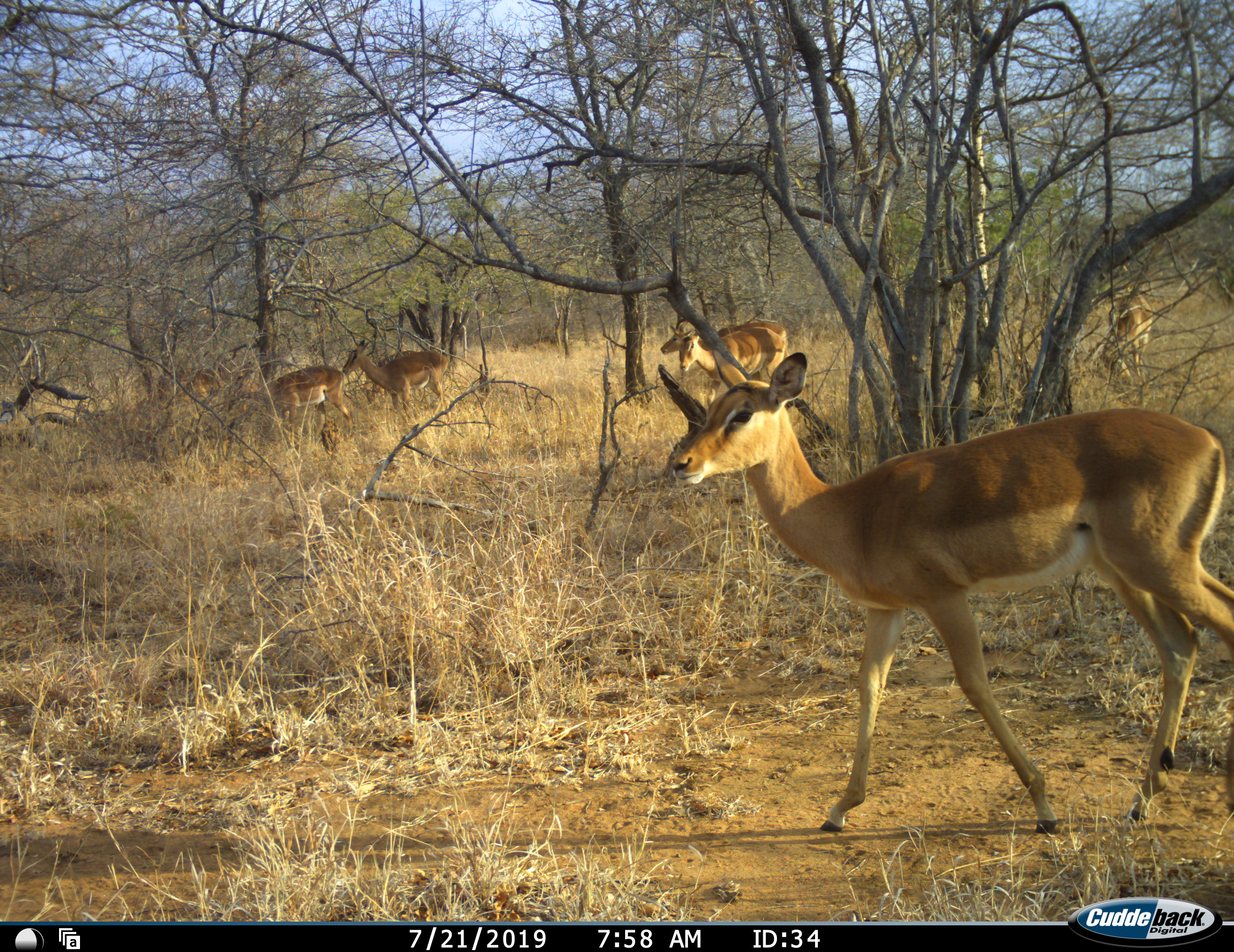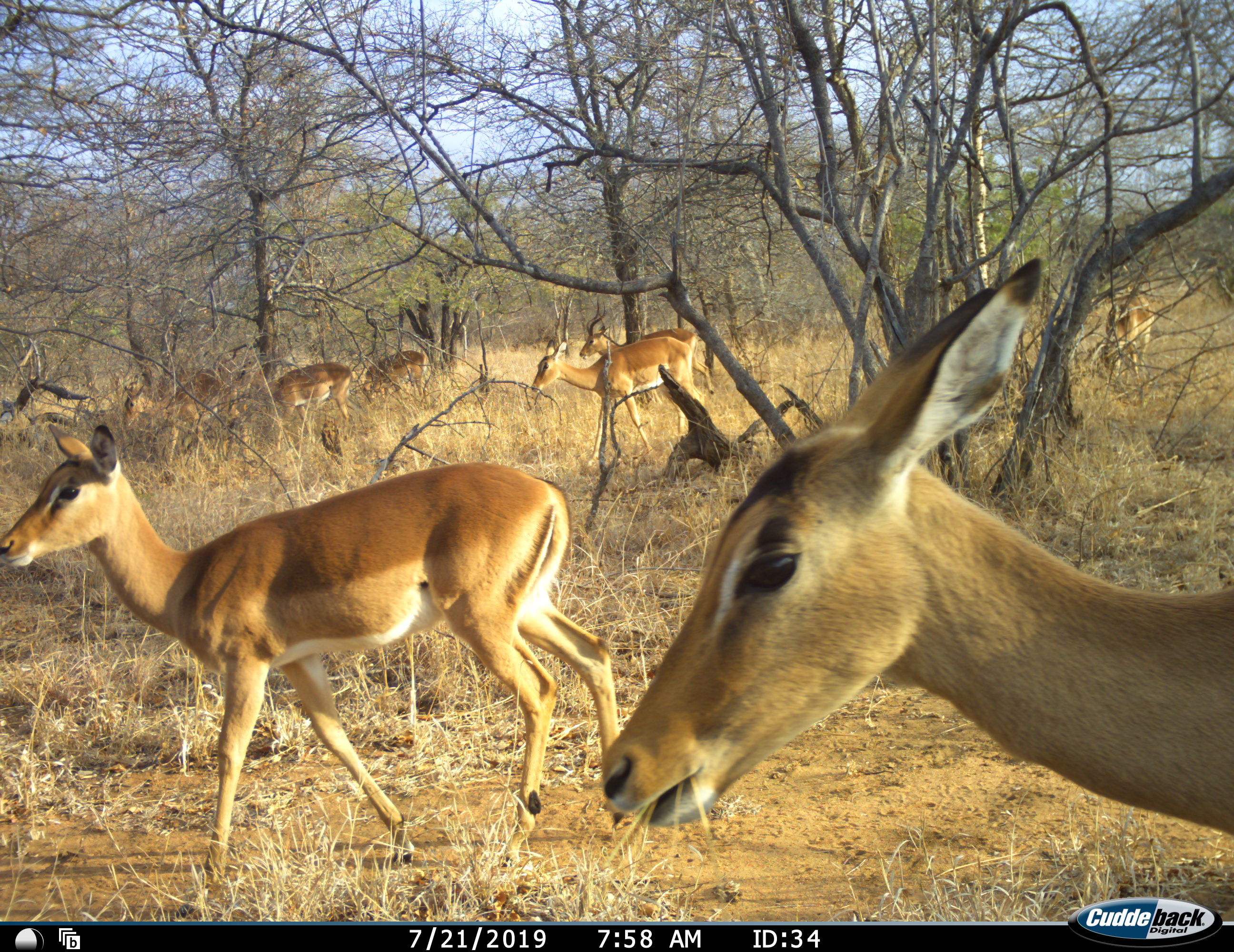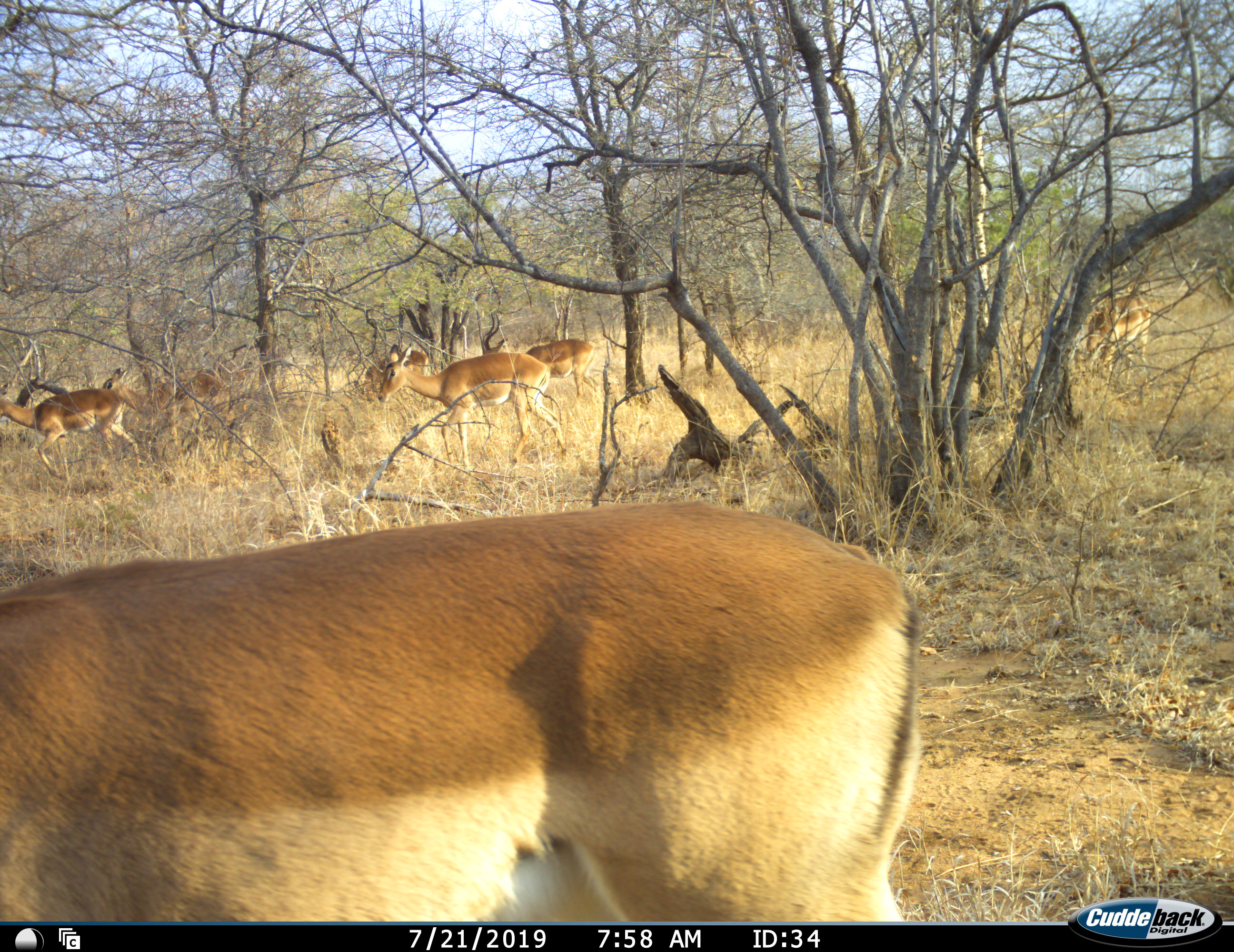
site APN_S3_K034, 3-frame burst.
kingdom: Animalia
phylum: Chordata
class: Mammalia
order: Artiodactyla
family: Bovidae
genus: Aepyceros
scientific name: Aepyceros melampus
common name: impala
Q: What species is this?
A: Impala (Aepyceros melampus).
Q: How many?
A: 8.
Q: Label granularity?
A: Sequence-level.